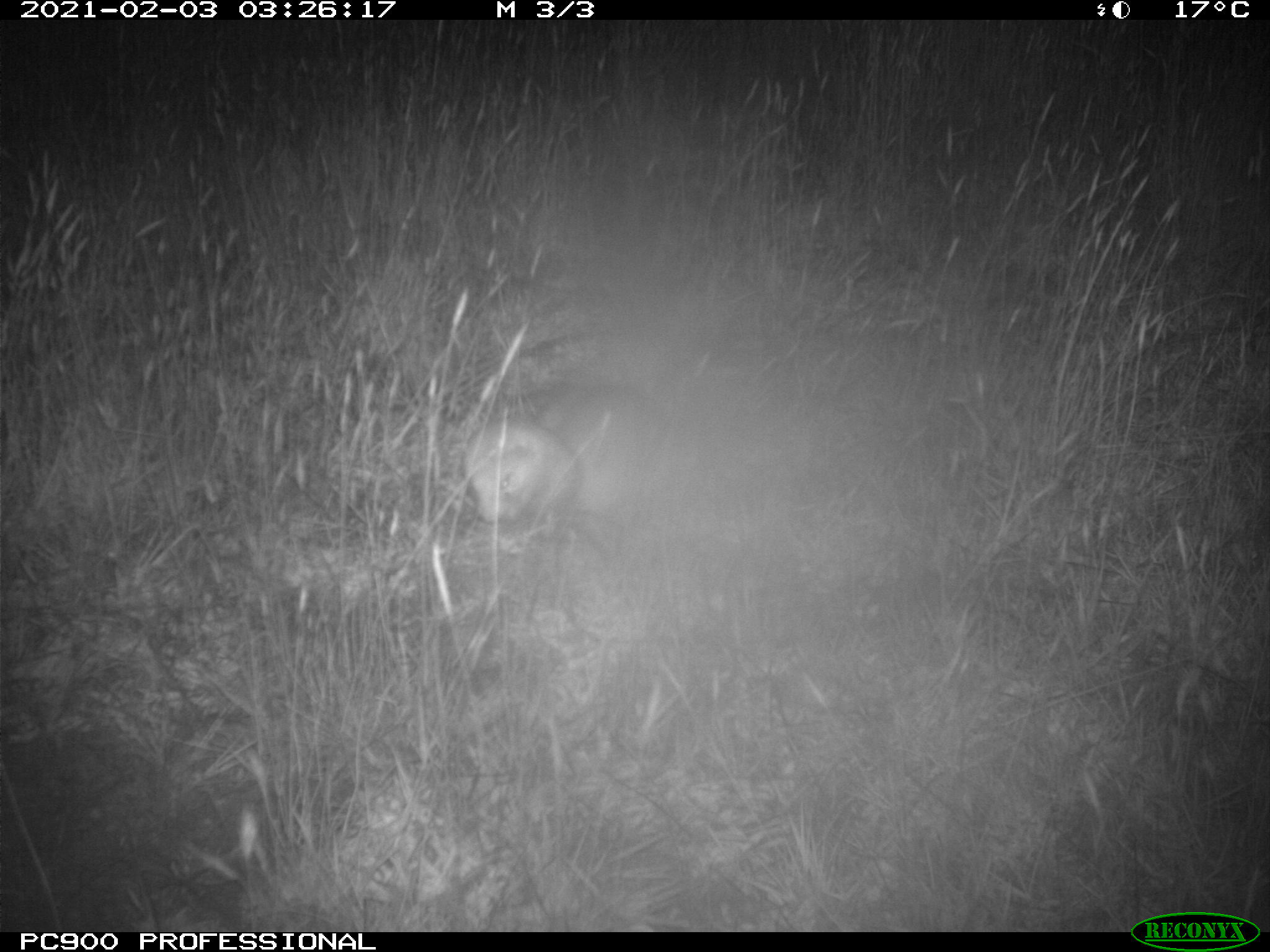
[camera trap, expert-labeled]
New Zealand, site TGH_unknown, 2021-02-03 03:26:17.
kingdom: Animalia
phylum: Chordata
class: Mammalia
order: Carnivora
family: Mustelidae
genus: Mustela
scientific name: Mustela furo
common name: ferret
Ferret (Mustela furo).